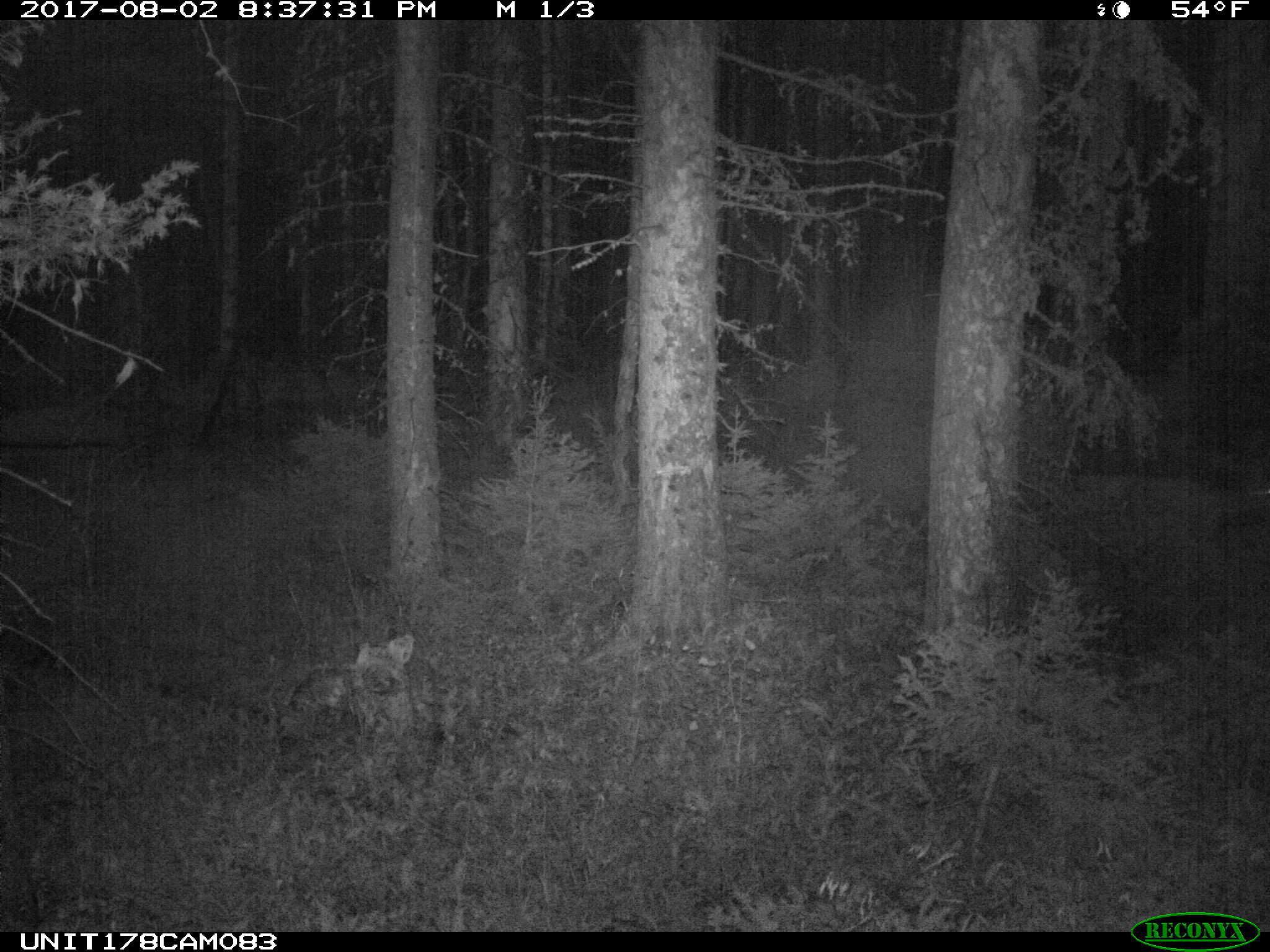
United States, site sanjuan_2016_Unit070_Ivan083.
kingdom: Animalia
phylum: Chordata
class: Mammalia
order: Artiodactyla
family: Cervidae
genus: Odocoileus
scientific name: Odocoileus hemionus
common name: mule deer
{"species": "Odocoileus hemionus (mule deer)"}